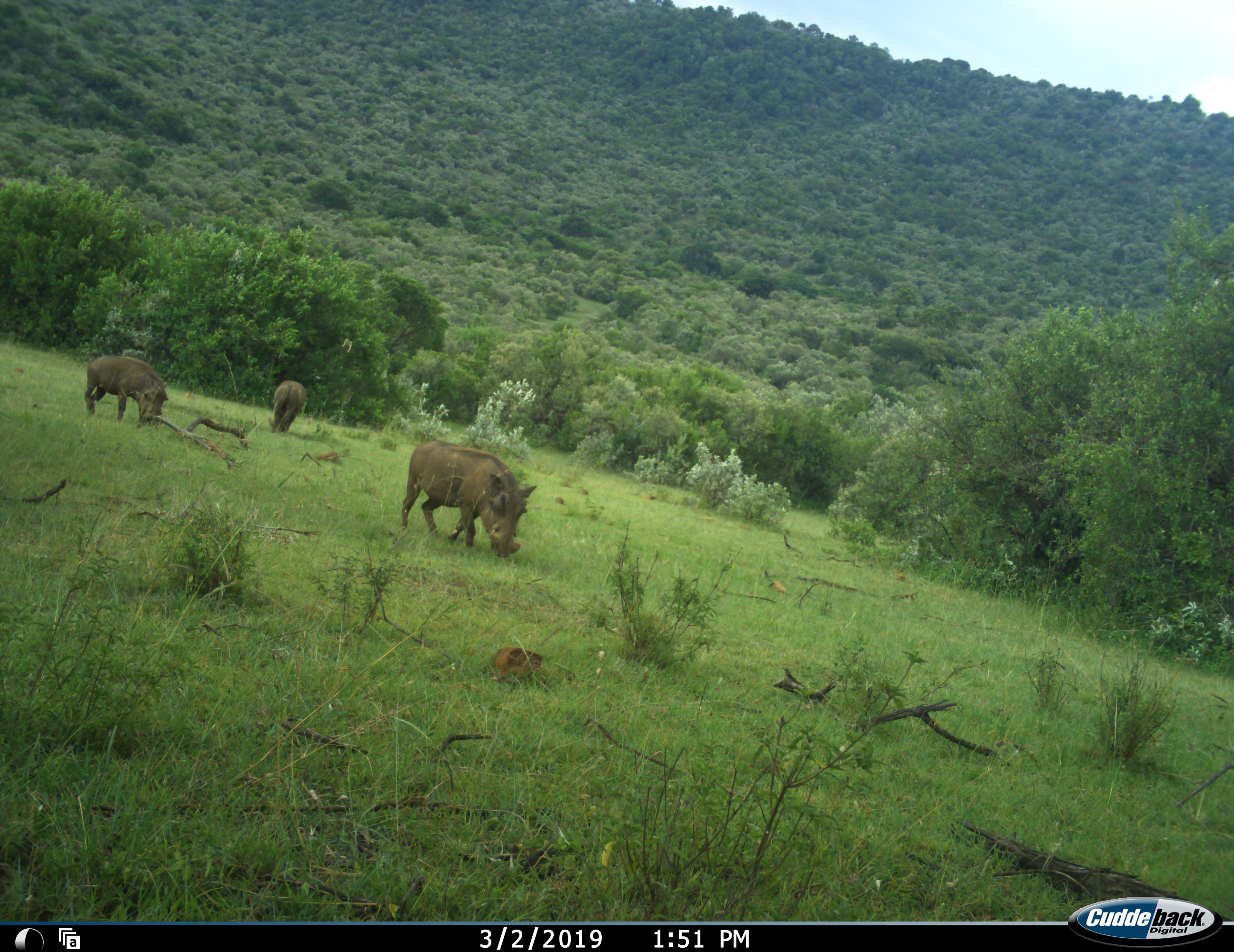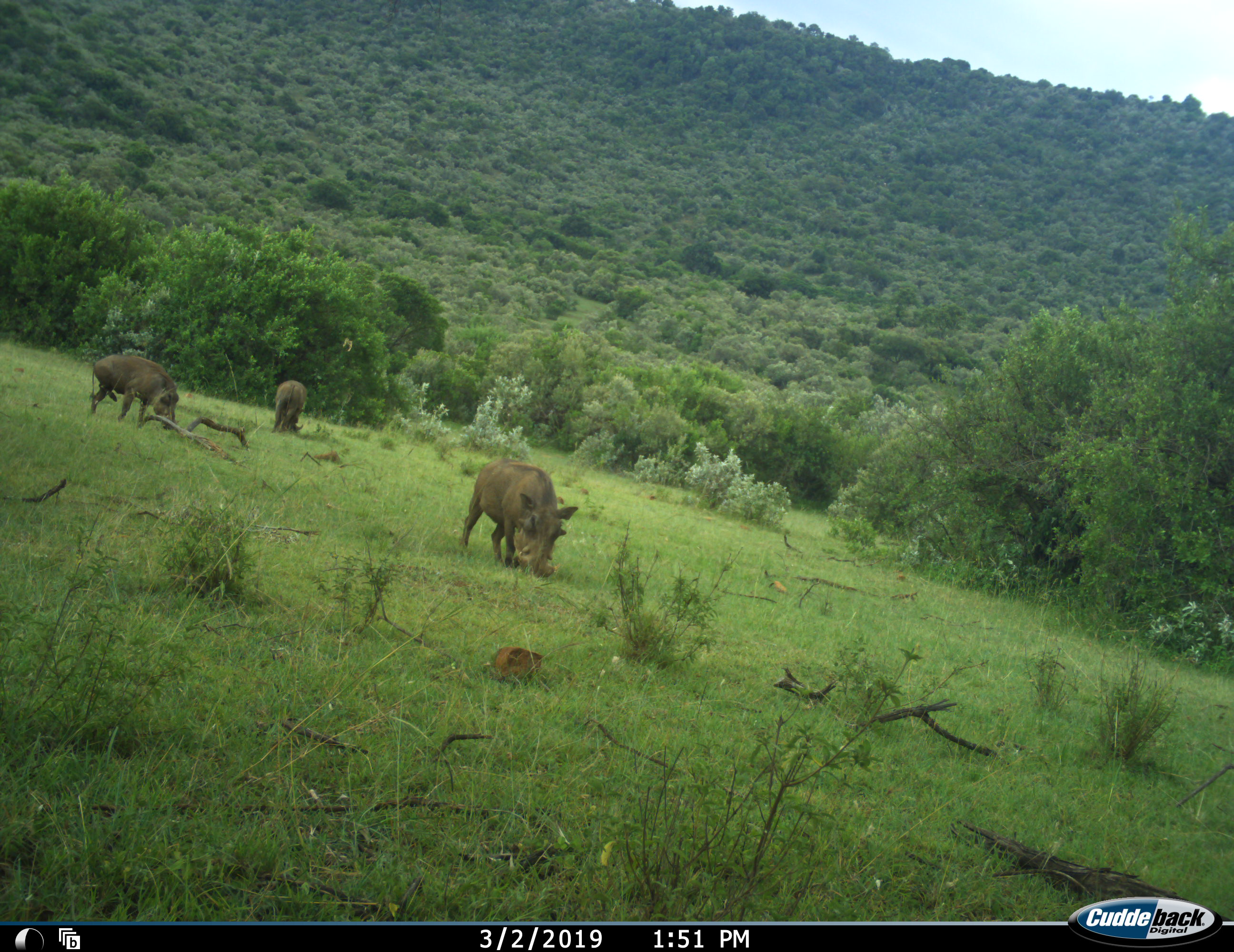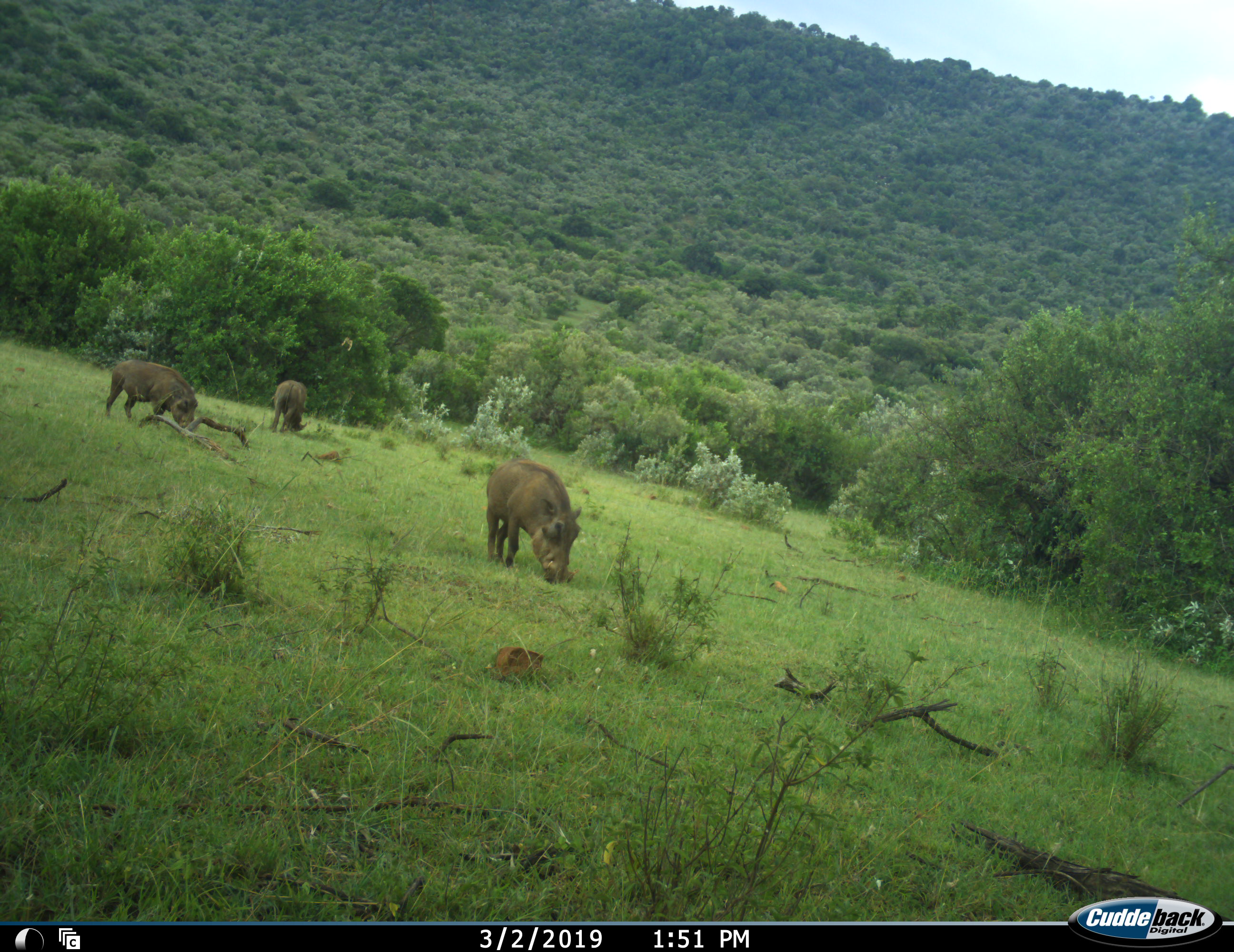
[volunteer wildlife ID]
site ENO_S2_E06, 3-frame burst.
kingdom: Animalia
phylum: Chordata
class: Mammalia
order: Artiodactyla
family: Suidae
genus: Phacochoerus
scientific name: Phacochoerus africanus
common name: warthog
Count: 3.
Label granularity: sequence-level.